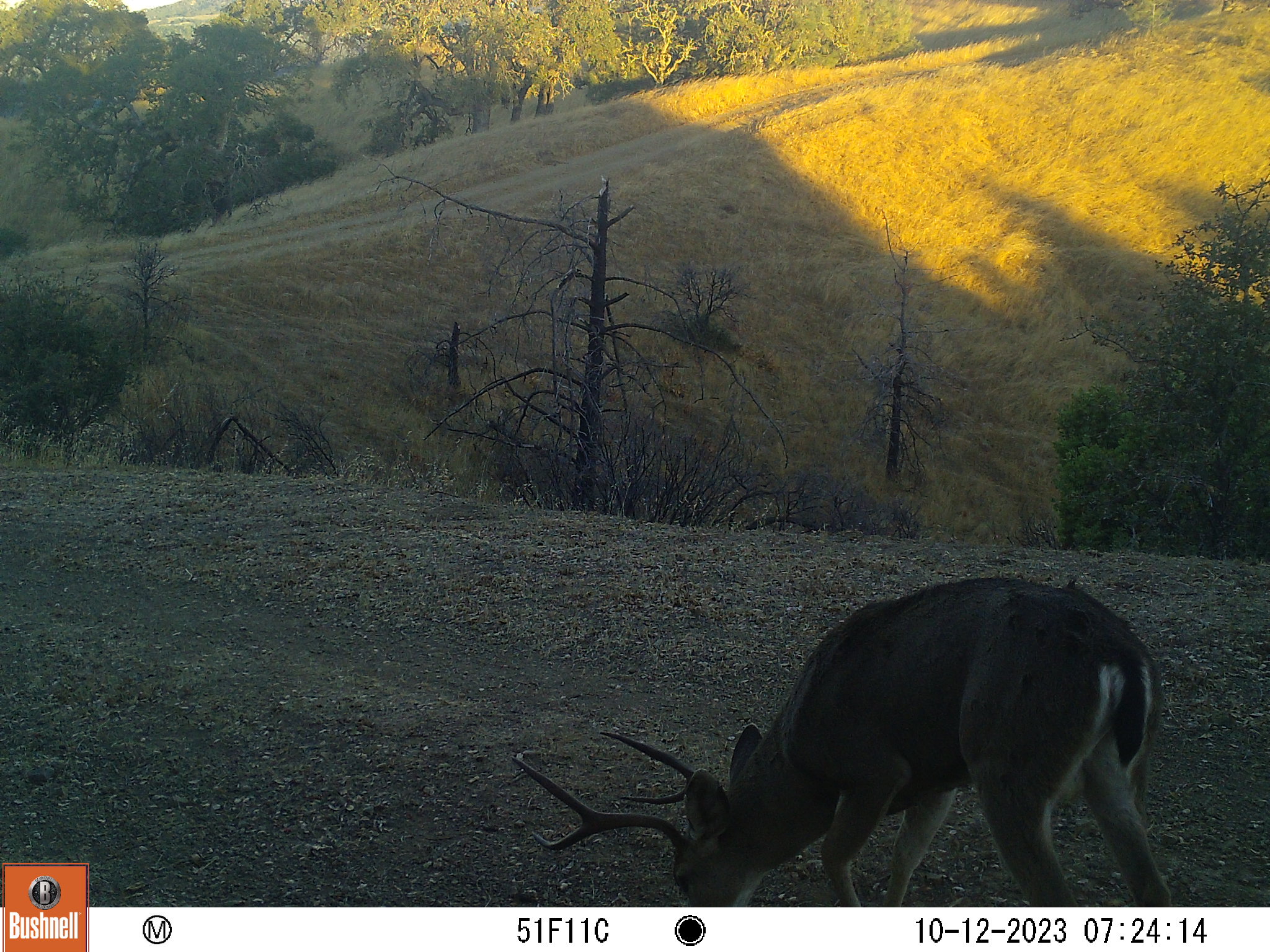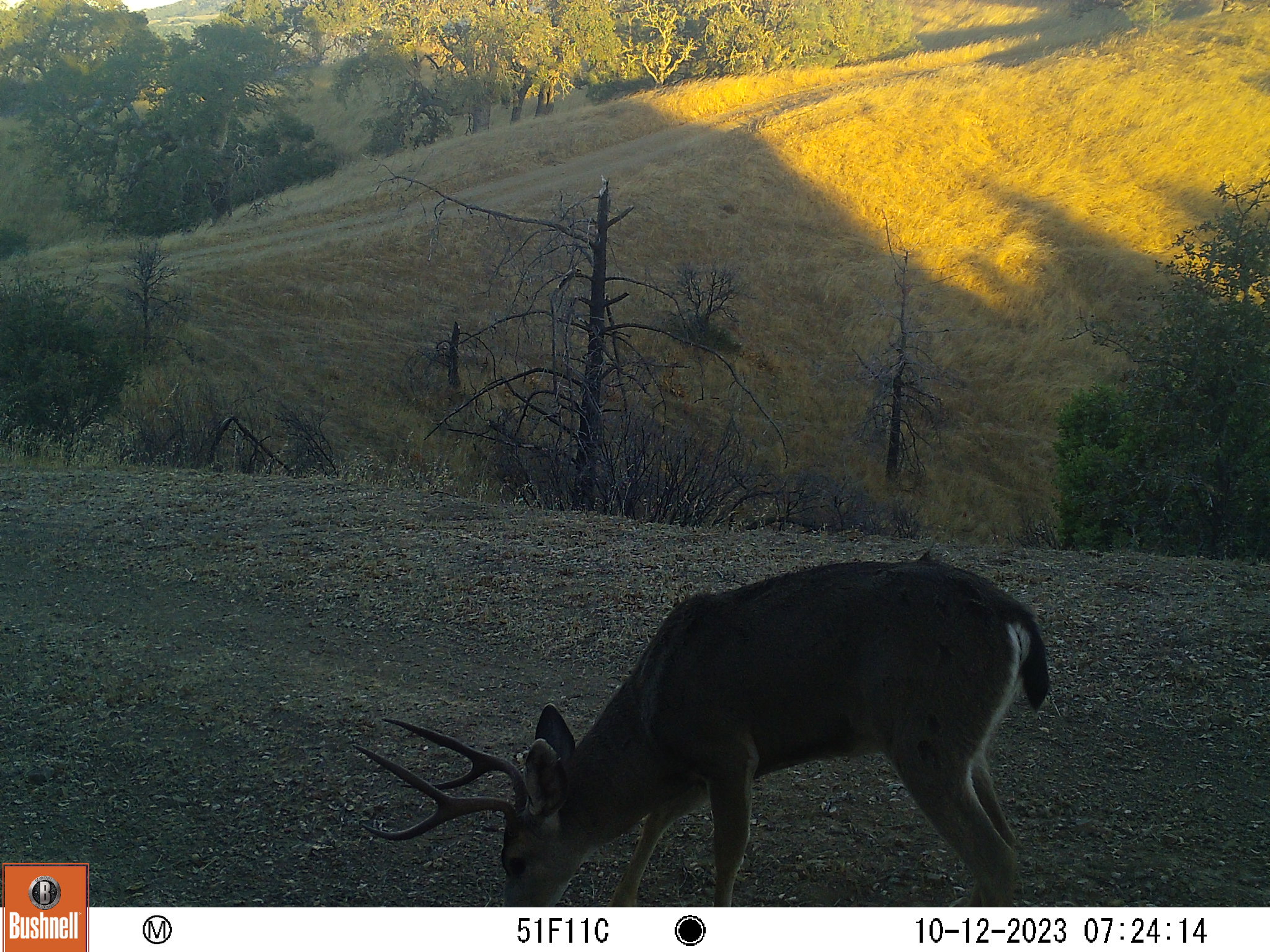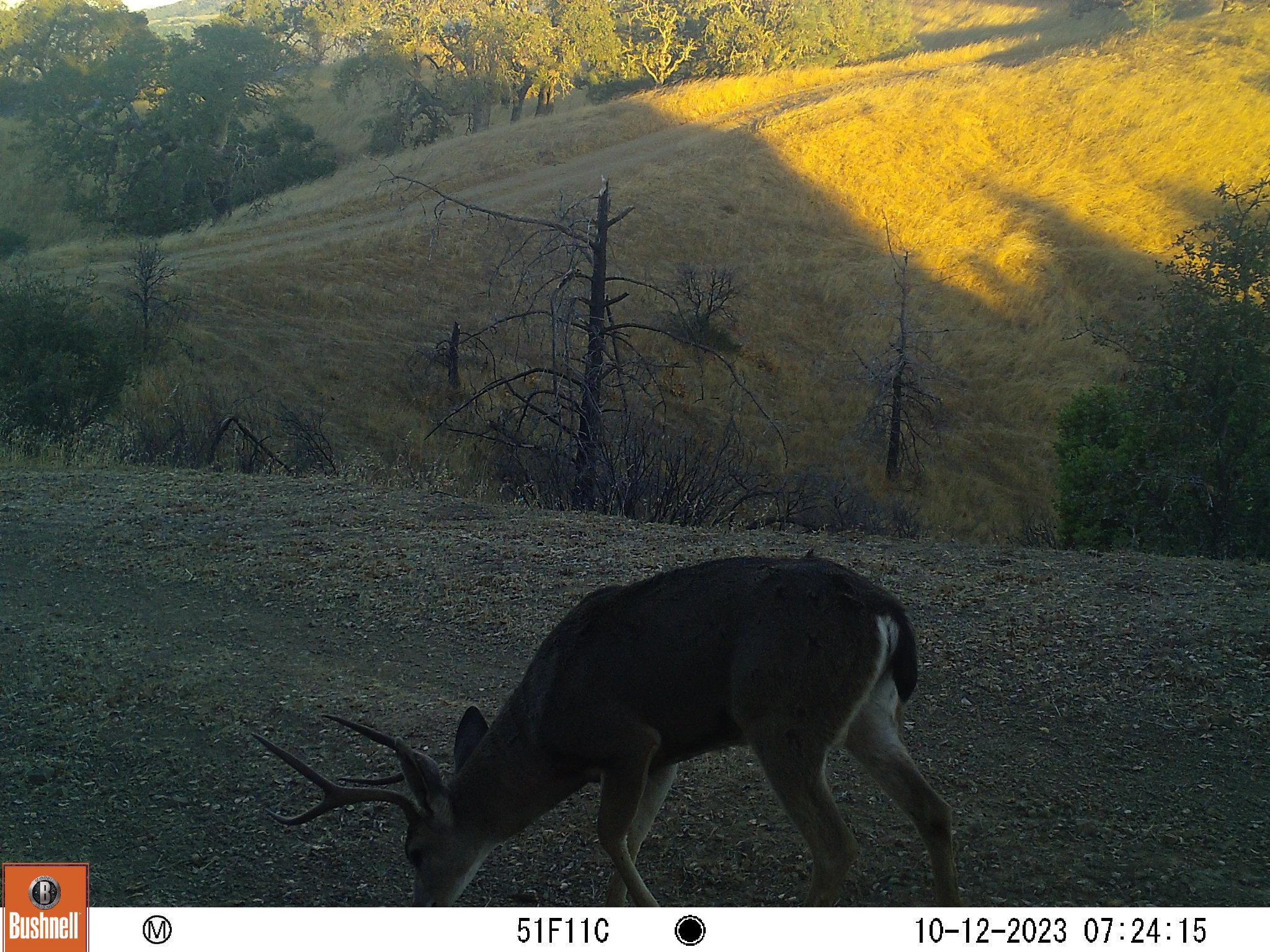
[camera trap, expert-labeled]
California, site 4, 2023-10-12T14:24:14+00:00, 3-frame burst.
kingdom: Animalia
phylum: Chordata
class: Mammalia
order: Artiodactyla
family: Cervidae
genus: Odocoileus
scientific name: Odocoileus hemionus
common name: mule deer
Mule deer (Odocoileus hemionus).